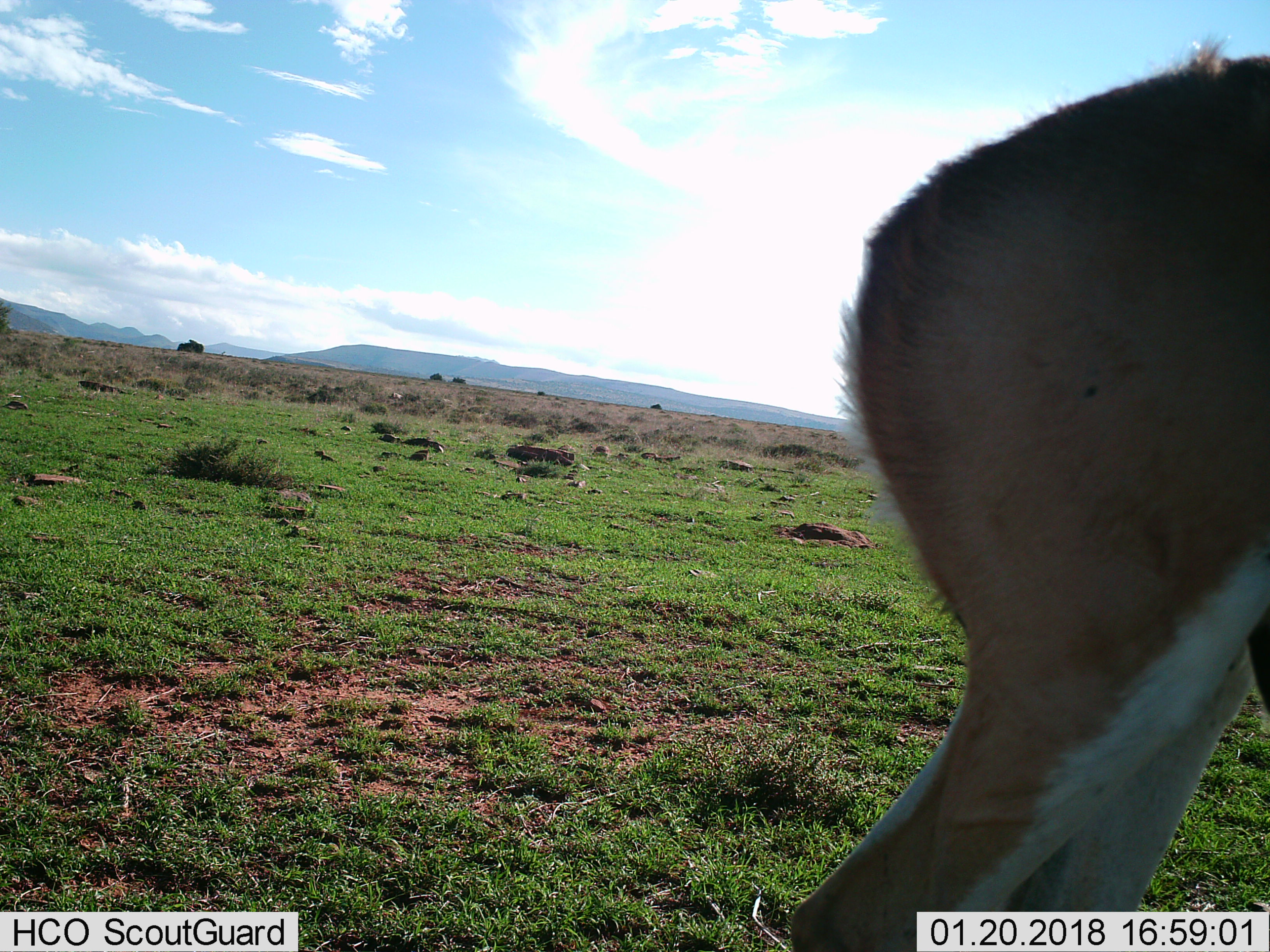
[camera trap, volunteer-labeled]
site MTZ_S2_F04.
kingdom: Animalia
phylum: Chordata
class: Mammalia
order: Artiodactyla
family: Bovidae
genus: Antidorcas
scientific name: Antidorcas marsupialis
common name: springbok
Springbok (Antidorcas marsupialis), count 1. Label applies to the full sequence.